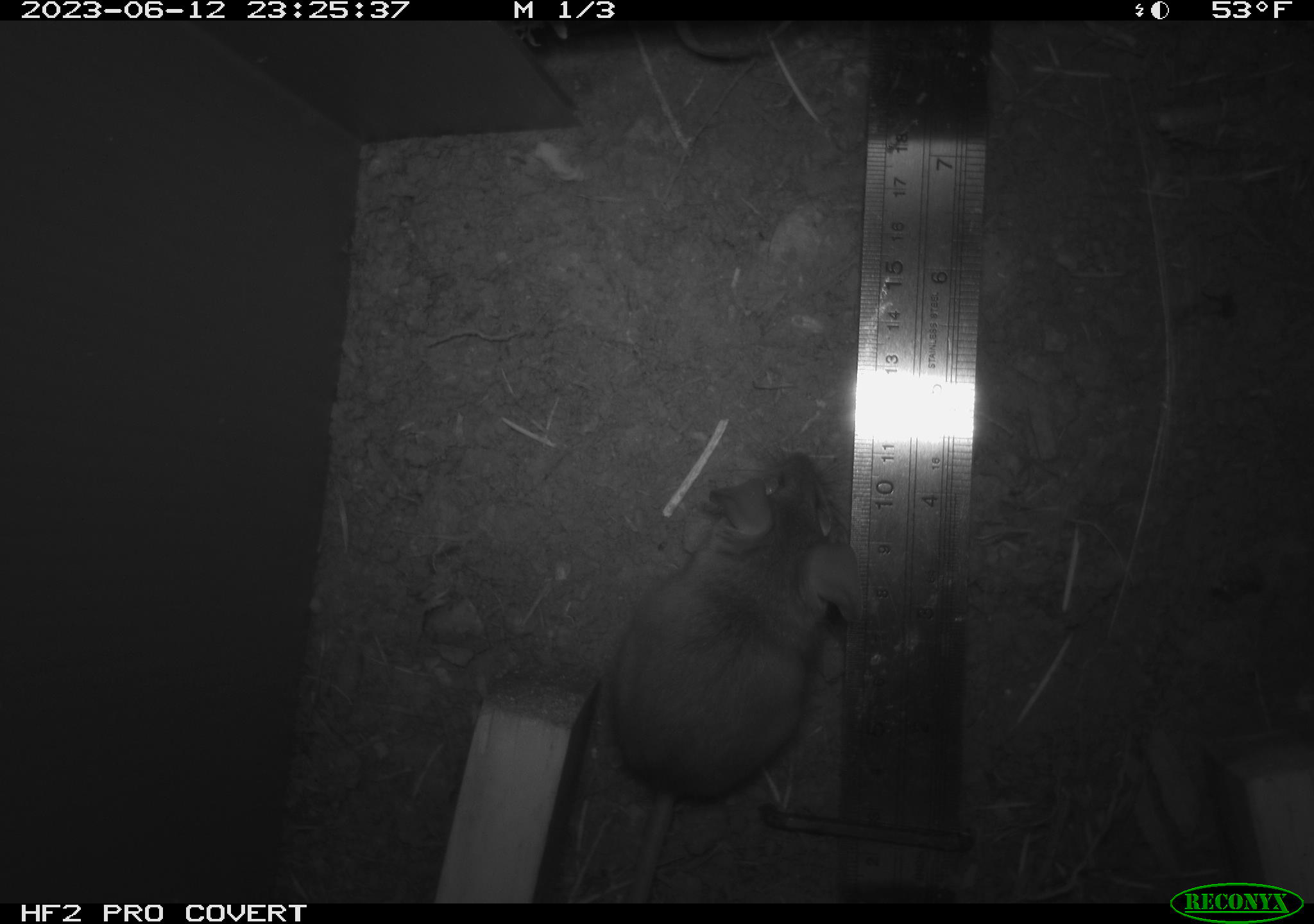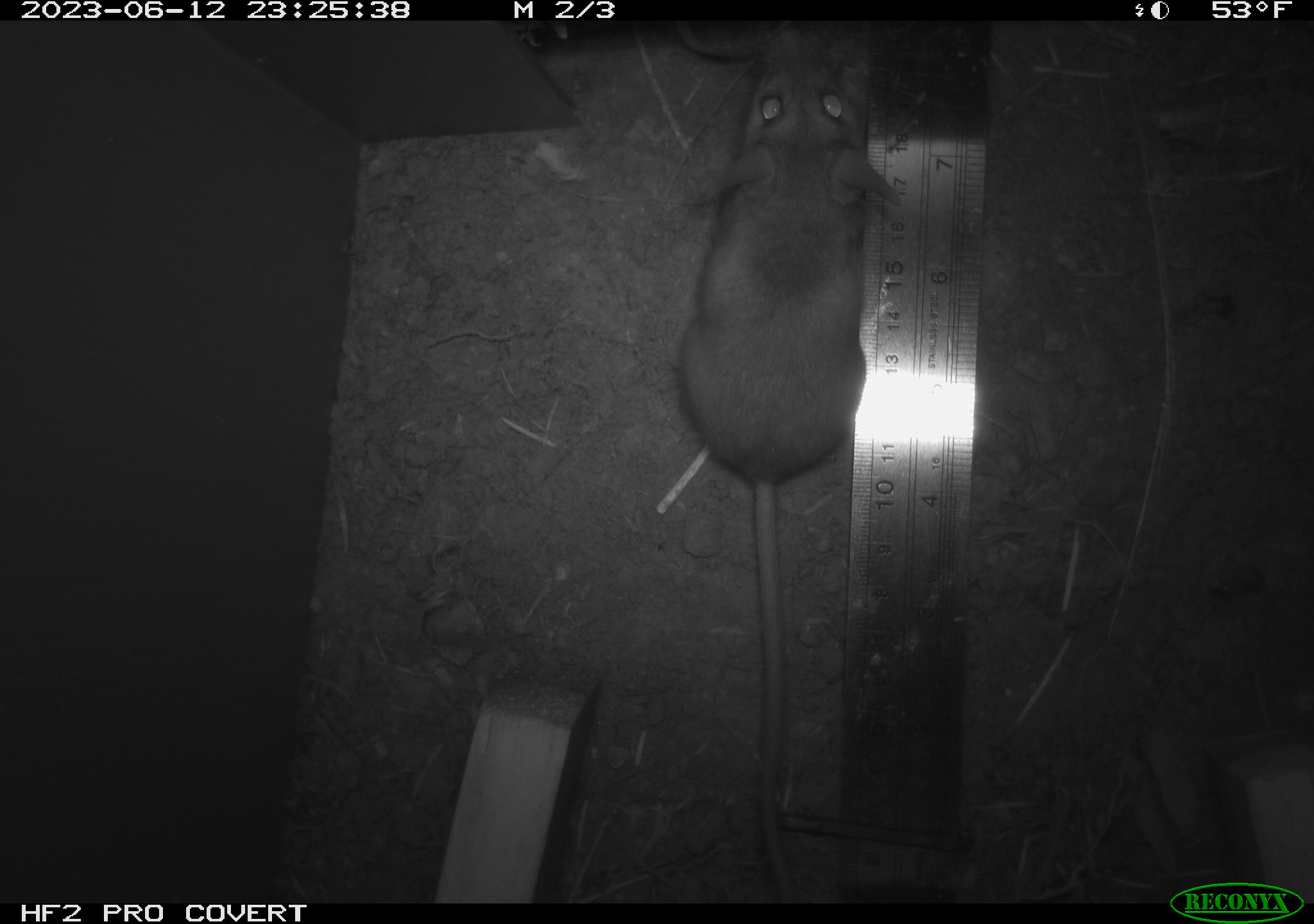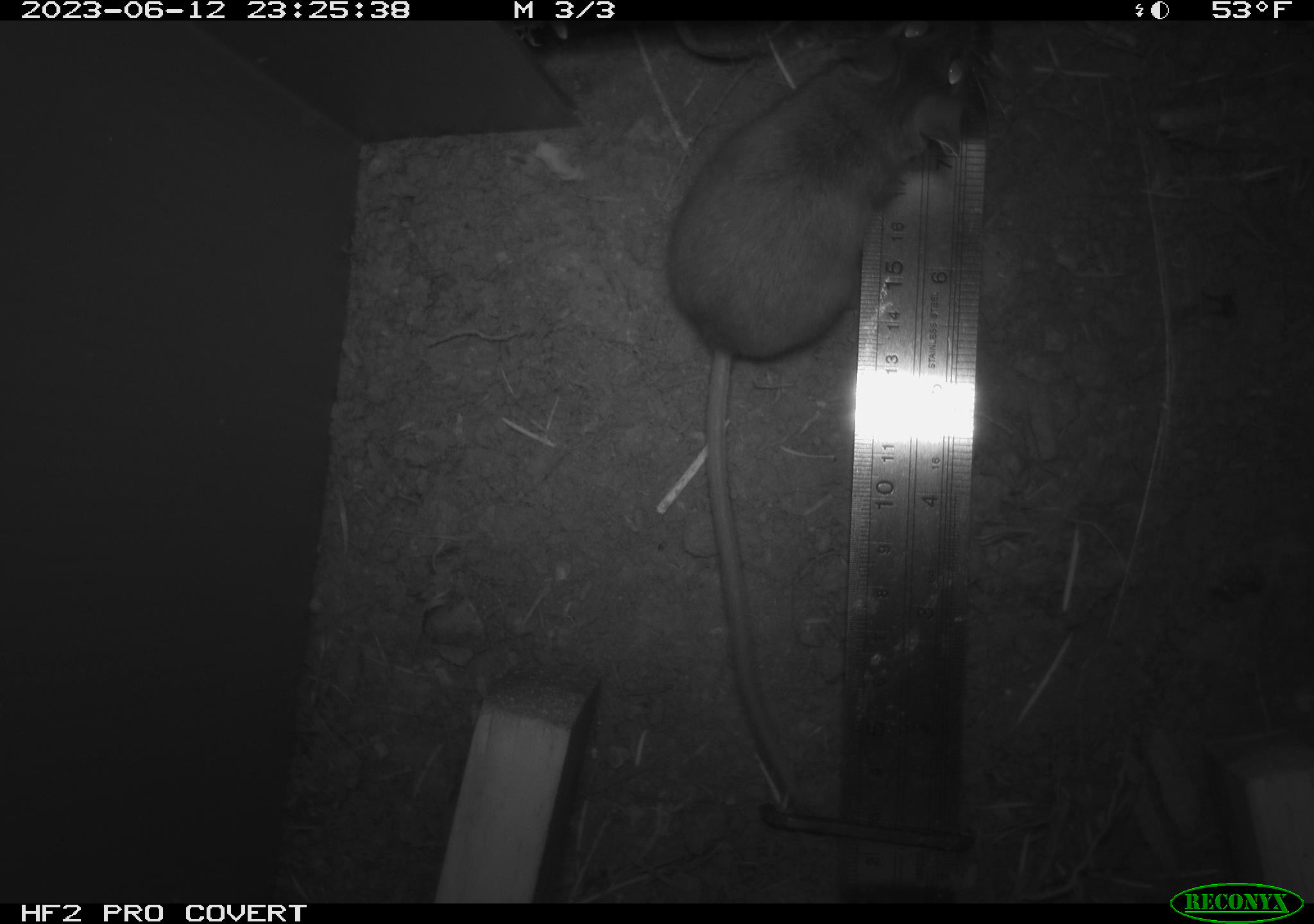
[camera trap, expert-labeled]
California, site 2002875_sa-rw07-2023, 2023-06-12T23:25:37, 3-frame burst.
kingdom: Animalia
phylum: Chordata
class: Mammalia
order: Rodentia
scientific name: Rodentia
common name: mouse species